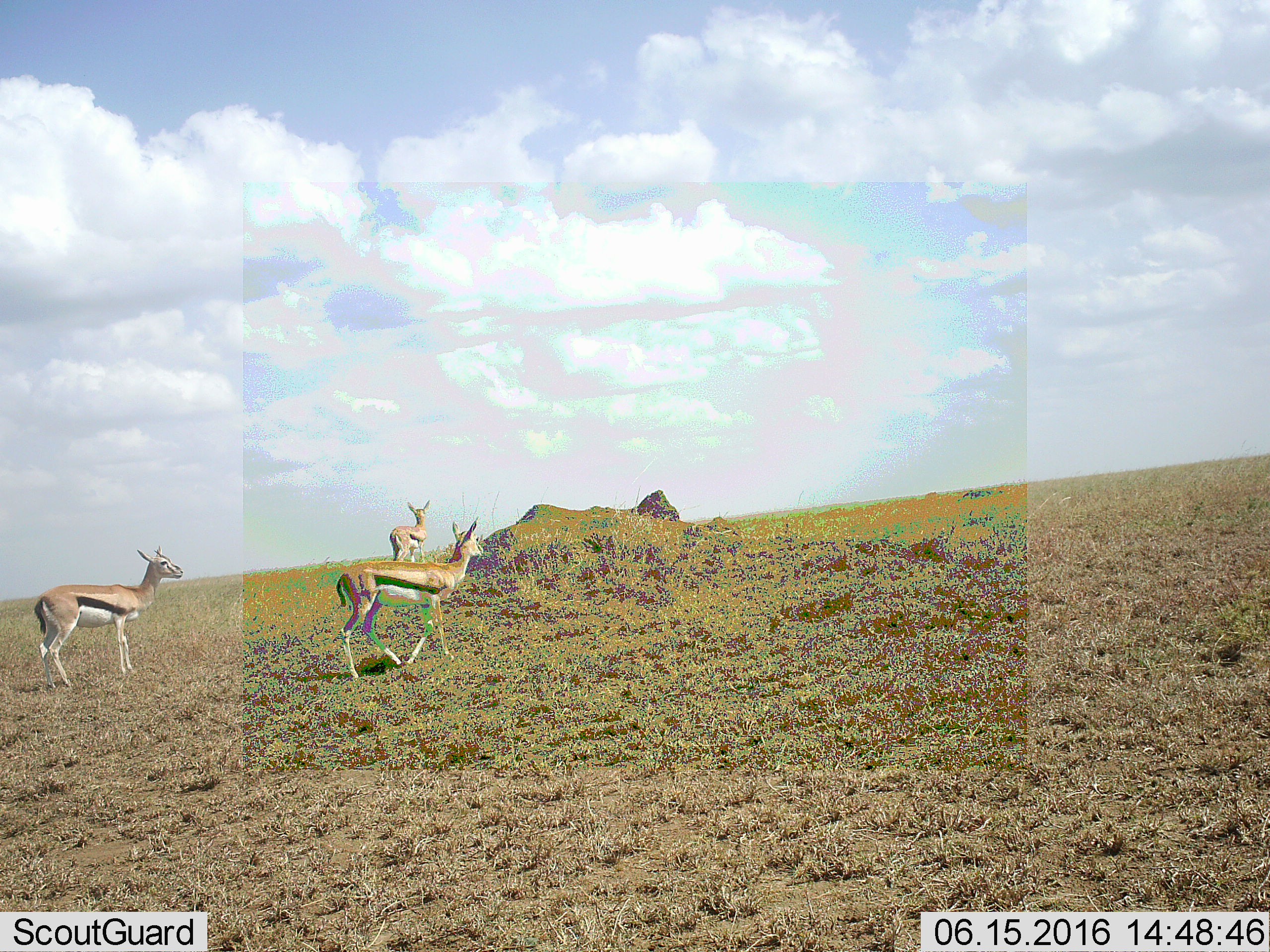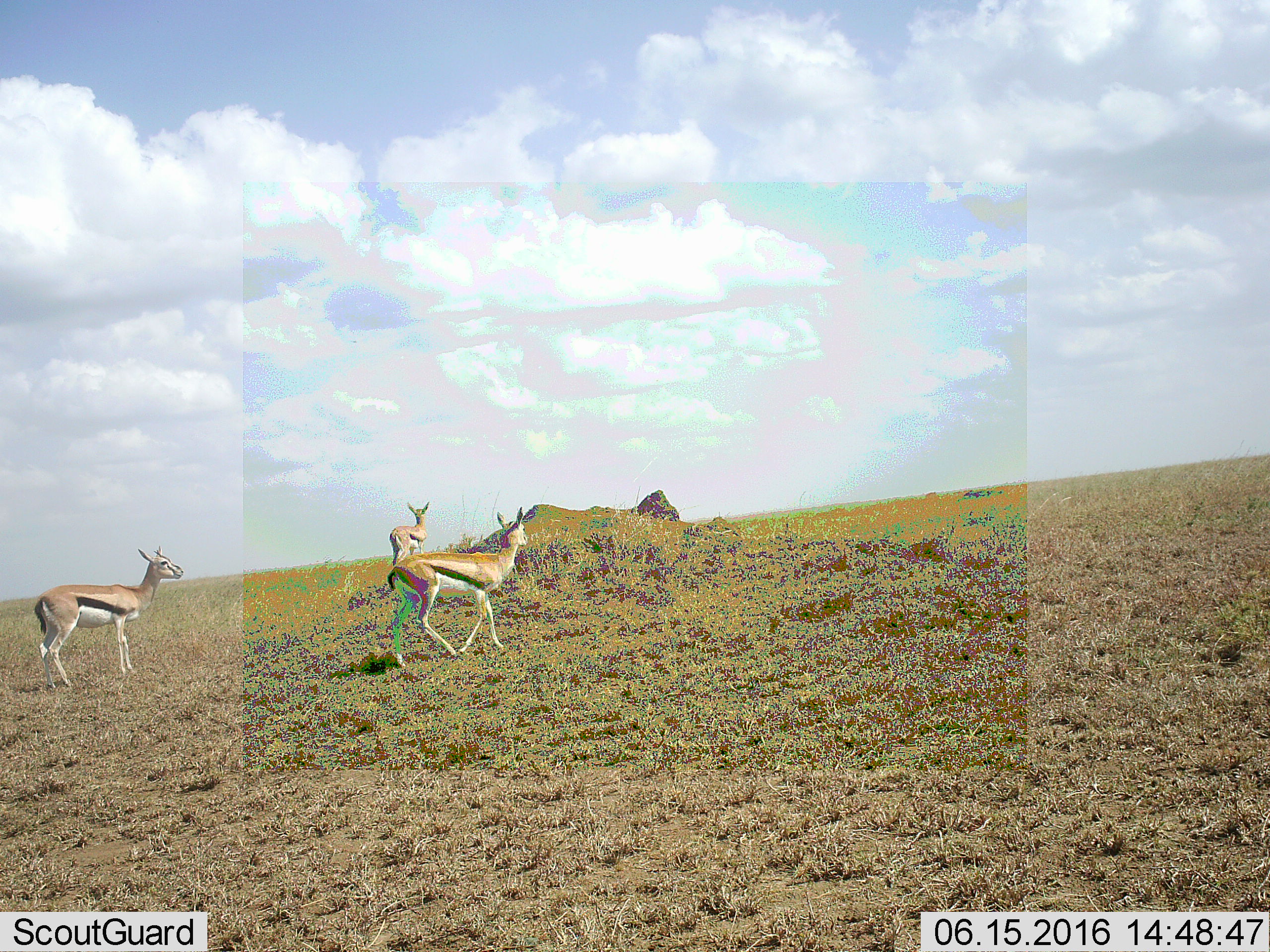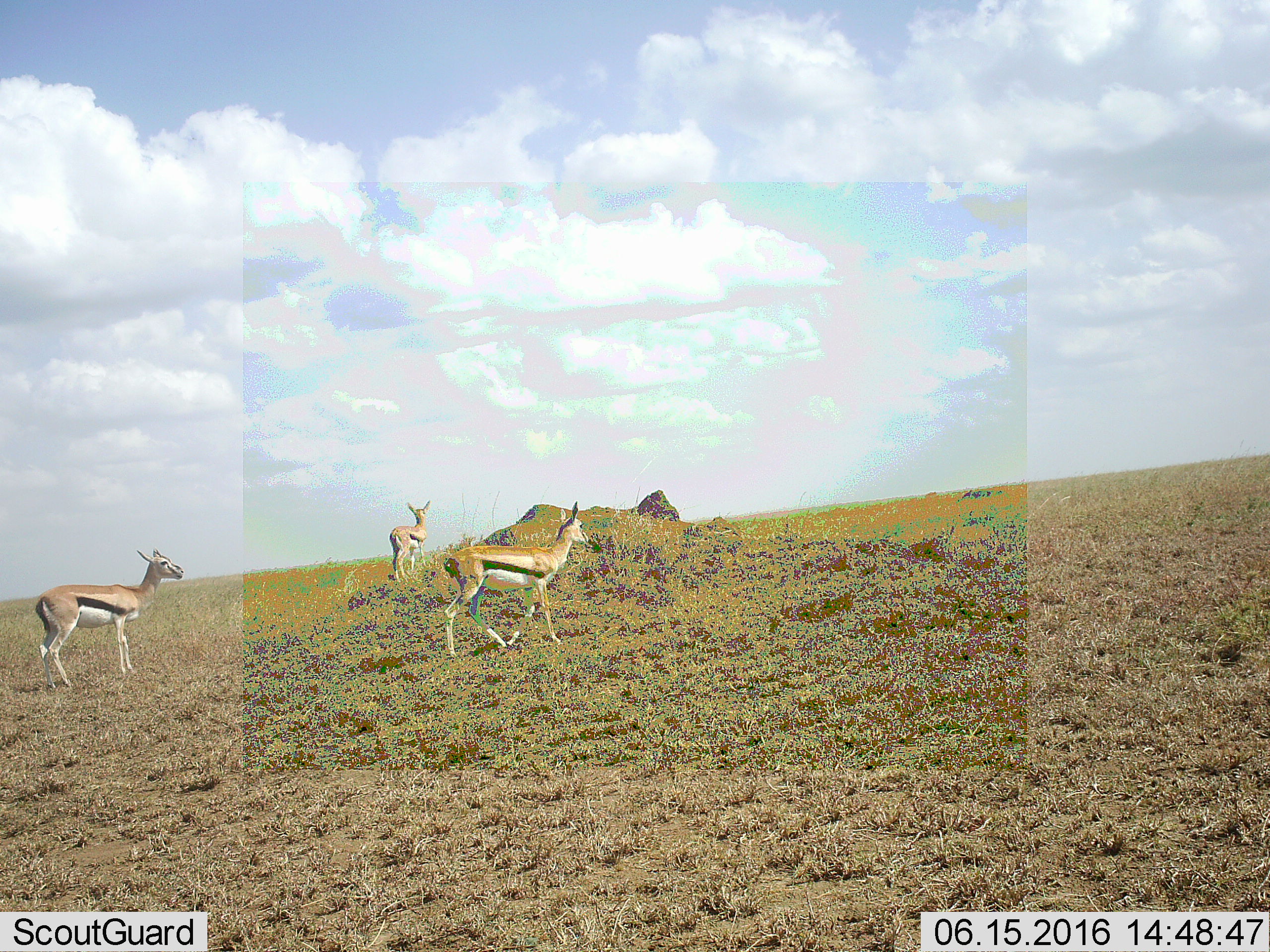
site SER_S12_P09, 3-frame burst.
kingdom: Animalia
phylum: Chordata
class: Mammalia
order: Artiodactyla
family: Bovidae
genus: Eudorcas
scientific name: Eudorcas thomsonii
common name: thomson's gazelle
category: gazellethomsons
Gazellethomsons (thomson's gazelle) (Eudorcas thomsonii), count 3. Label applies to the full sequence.